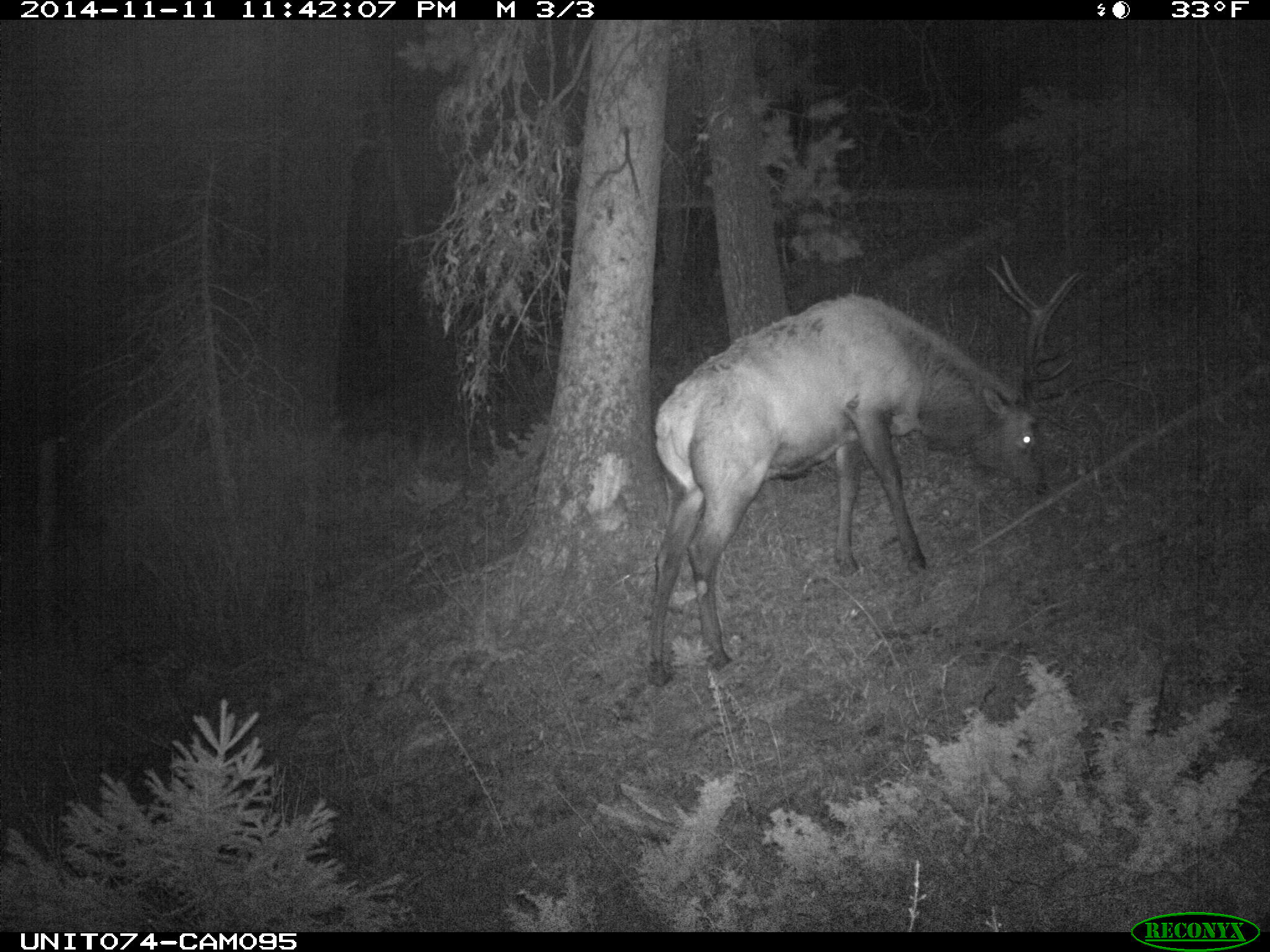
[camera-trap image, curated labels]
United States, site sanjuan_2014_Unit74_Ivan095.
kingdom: Animalia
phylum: Chordata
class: Mammalia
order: Artiodactyla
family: Cervidae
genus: Cervus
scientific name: Cervus elaphus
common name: red deer